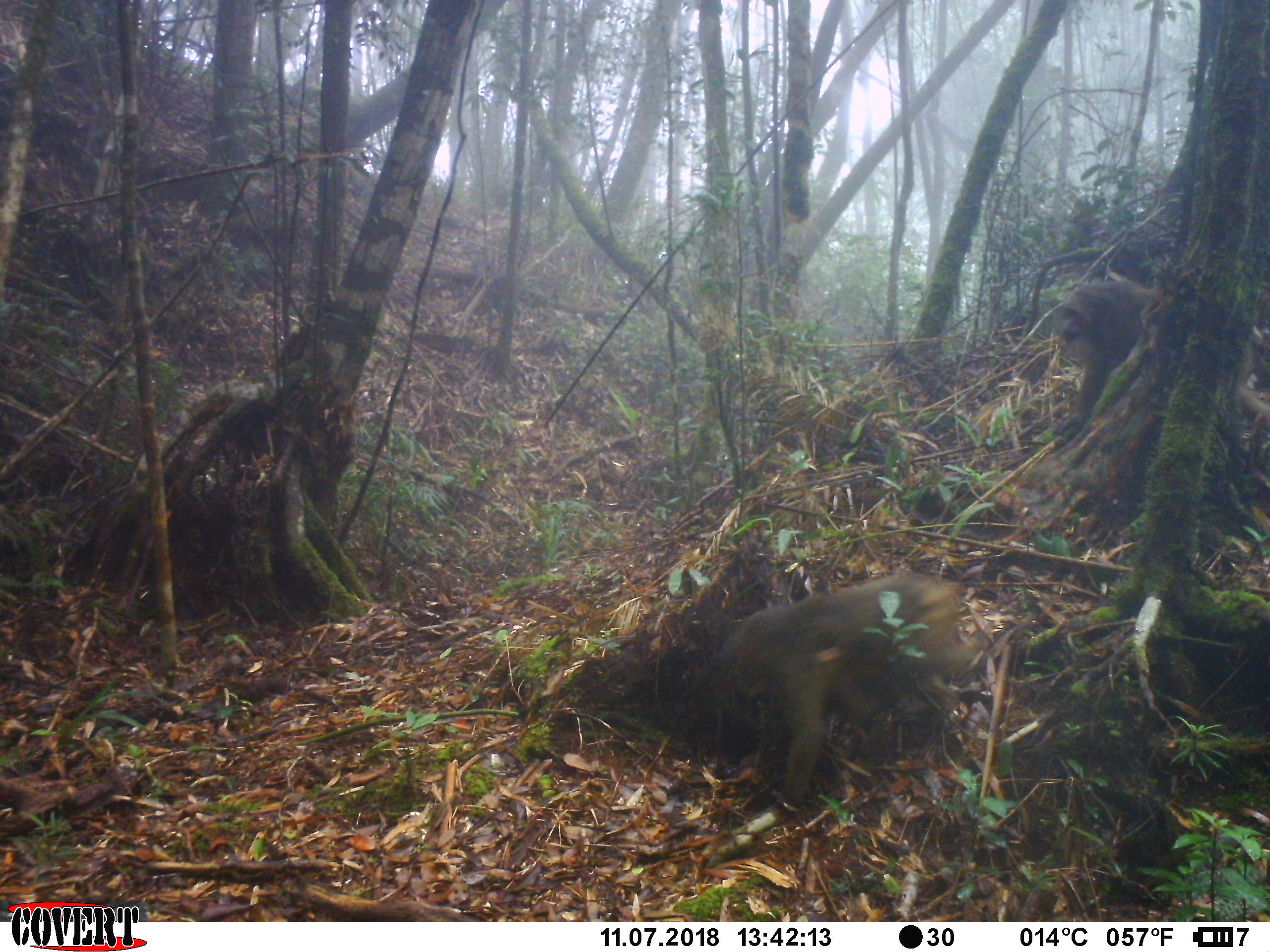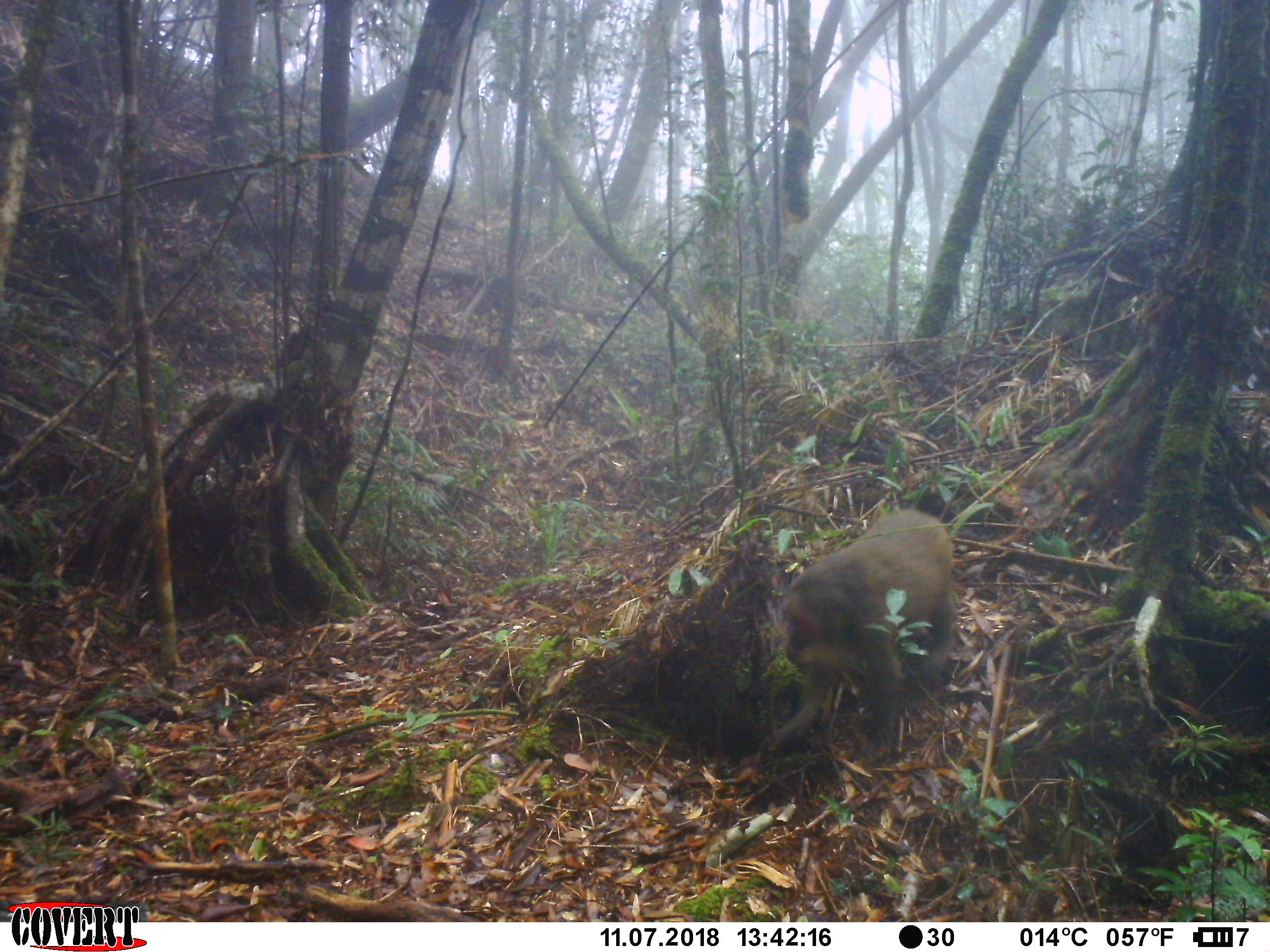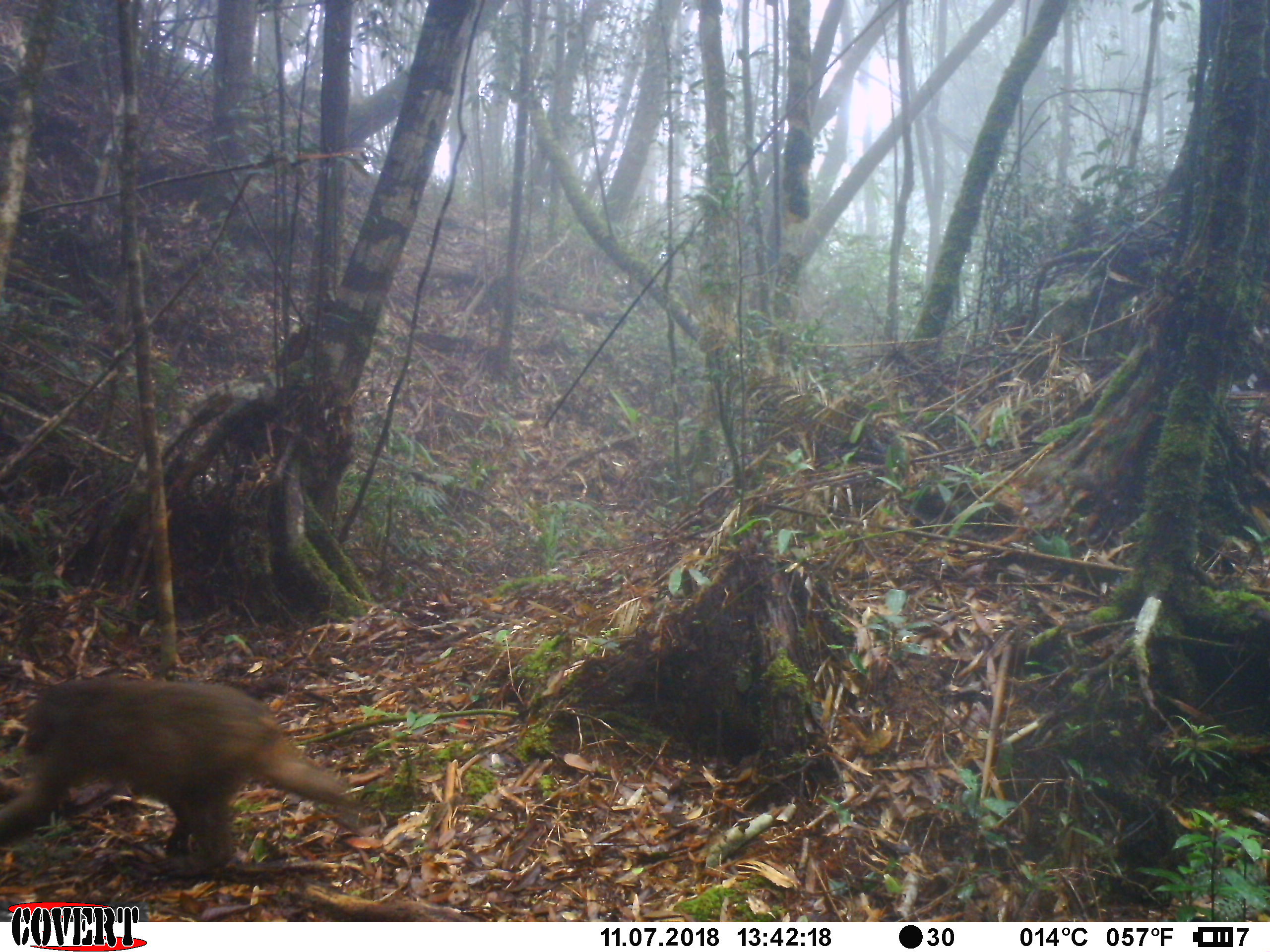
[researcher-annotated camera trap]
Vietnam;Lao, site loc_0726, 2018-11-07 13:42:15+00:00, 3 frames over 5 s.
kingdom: Animalia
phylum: Chordata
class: Mammalia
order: Primates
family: Cercopithecidae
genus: Macaca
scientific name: Macaca arctoides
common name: stump-tailed macaque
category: stump tailed macaque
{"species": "stump tailed macaque (stump-tailed macaque) (Macaca arctoides)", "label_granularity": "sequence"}